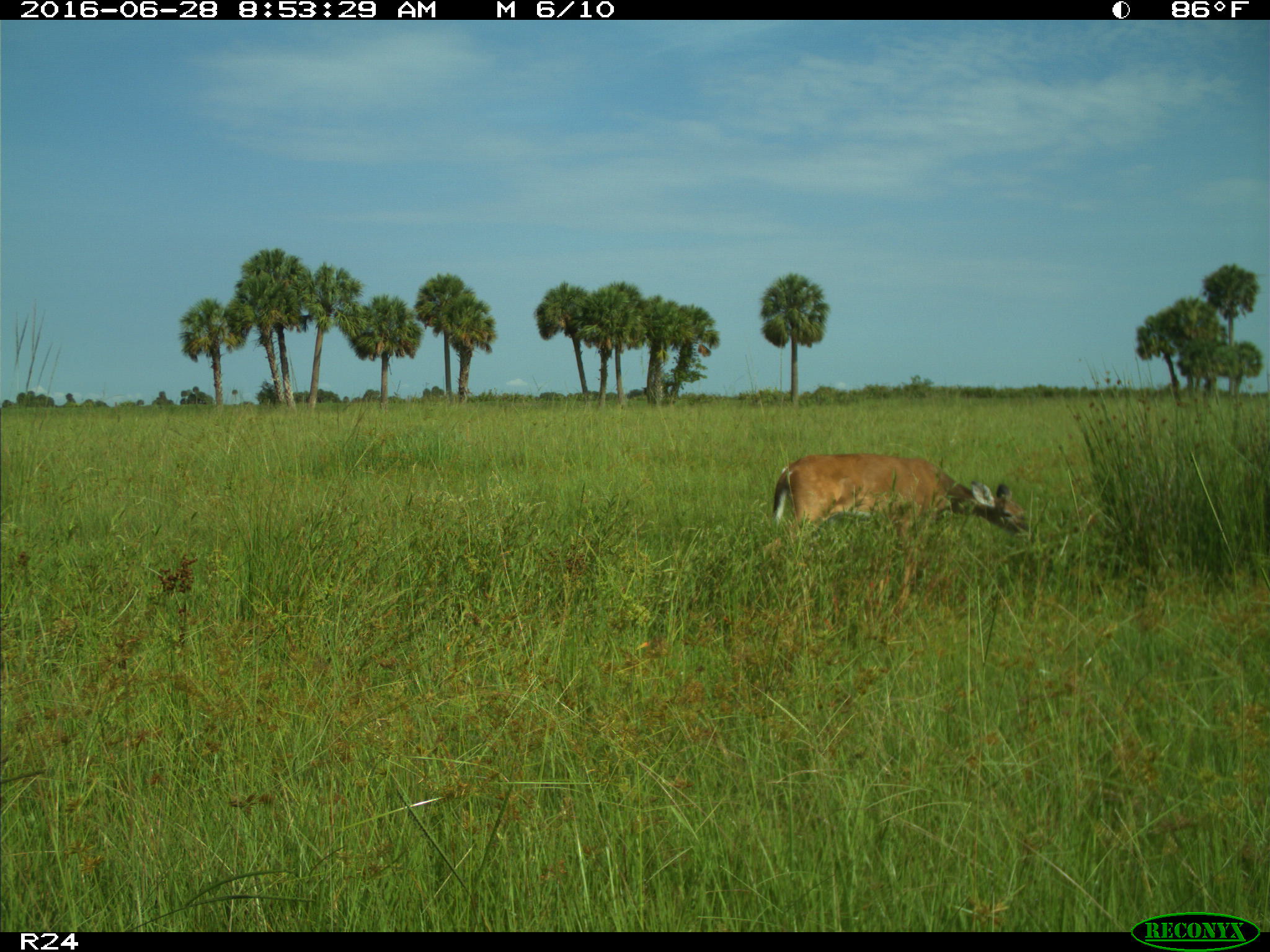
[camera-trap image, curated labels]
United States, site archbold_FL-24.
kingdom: Animalia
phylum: Chordata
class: Mammalia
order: Artiodactyla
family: Cervidae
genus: Odocoileus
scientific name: Odocoileus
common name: deer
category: unidentified deer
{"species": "unidentified deer (deer) (Odocoileus)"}